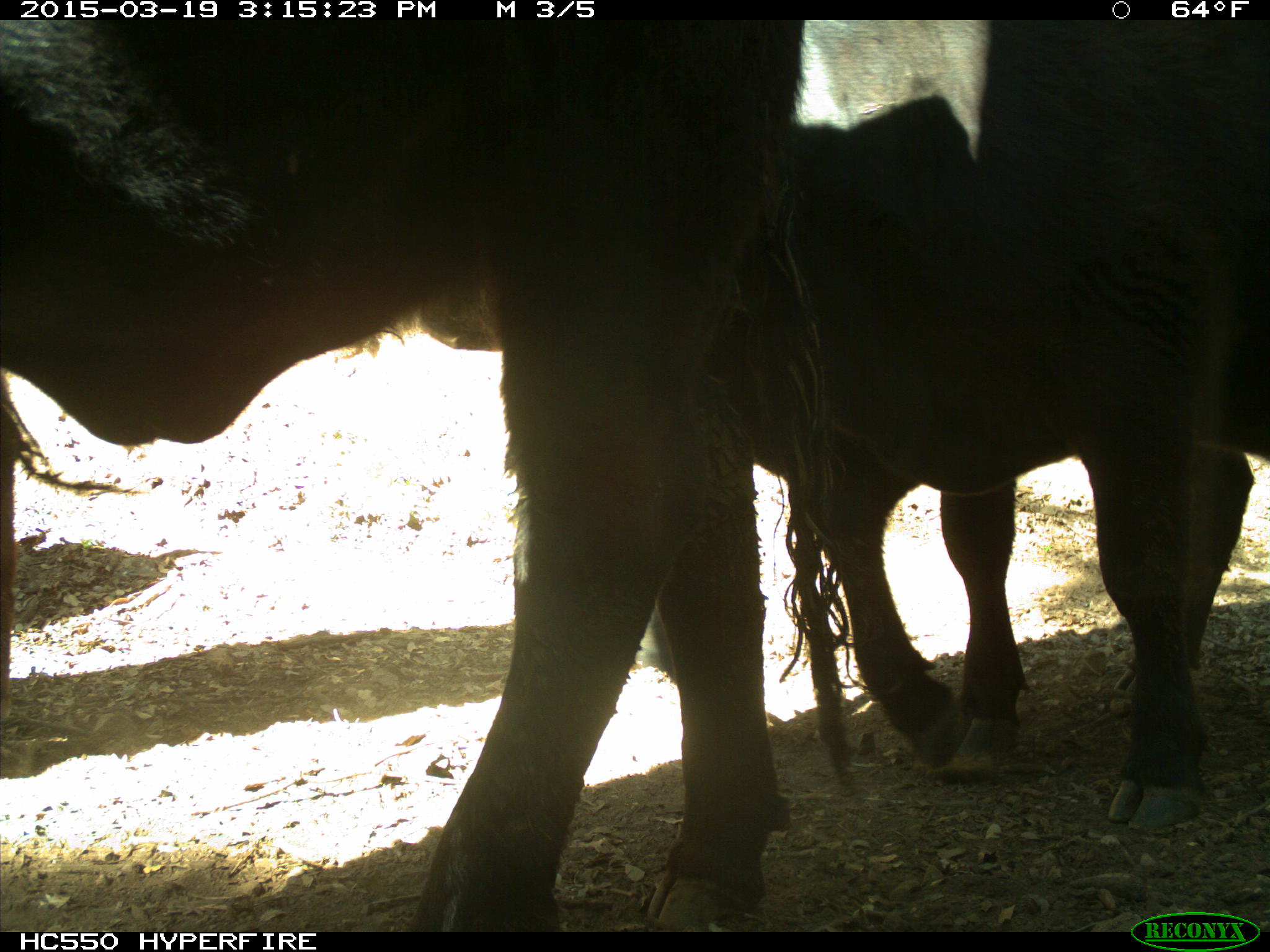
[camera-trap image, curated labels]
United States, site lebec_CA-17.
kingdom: Animalia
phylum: Chordata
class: Mammalia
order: Artiodactyla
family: Bovidae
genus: Bos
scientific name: Bos taurus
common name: domestic cow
Bos taurus (domestic cow).